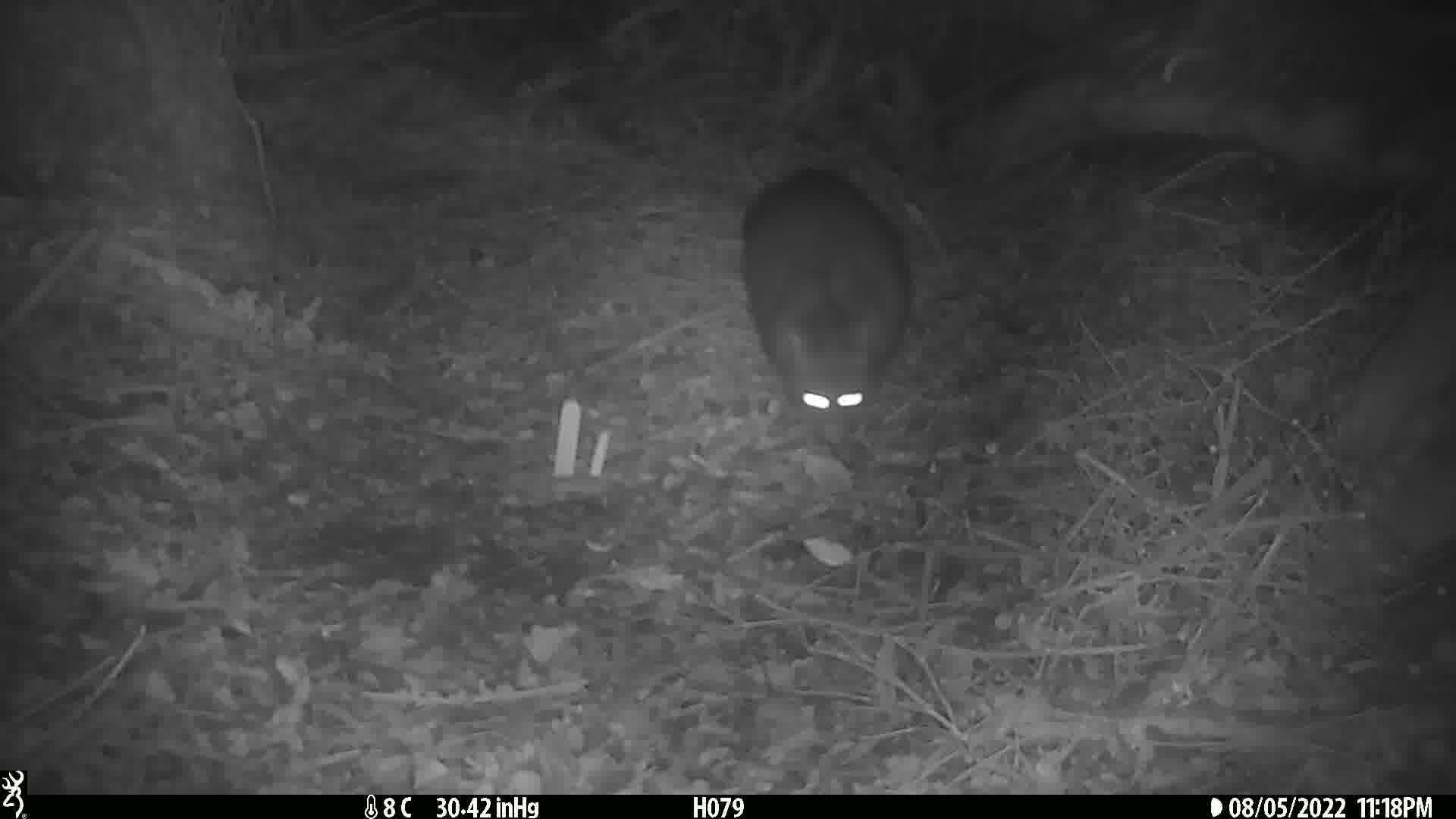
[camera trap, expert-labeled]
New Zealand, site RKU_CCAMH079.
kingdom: Animalia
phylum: Chordata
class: Mammalia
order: Diprotodontia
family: Phalangeridae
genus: Trichosurus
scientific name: Trichosurus vulpecula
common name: common brushtail possum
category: possum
Possum (common brushtail possum) (Trichosurus vulpecula).